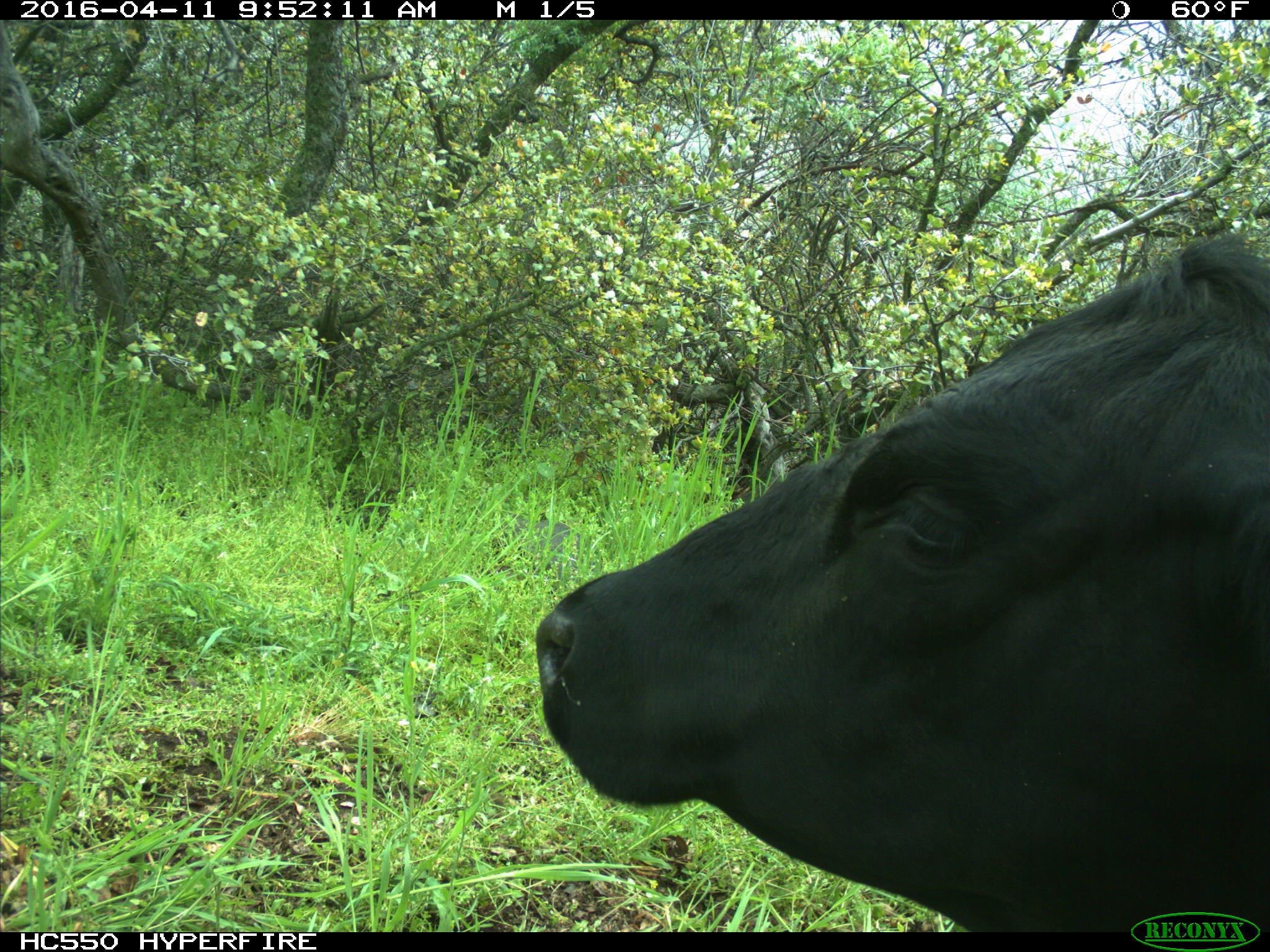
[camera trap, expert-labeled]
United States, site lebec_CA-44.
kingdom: Animalia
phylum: Chordata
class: Mammalia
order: Artiodactyla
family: Bovidae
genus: Bos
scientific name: Bos taurus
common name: domestic cow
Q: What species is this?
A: Bos taurus (domestic cow).